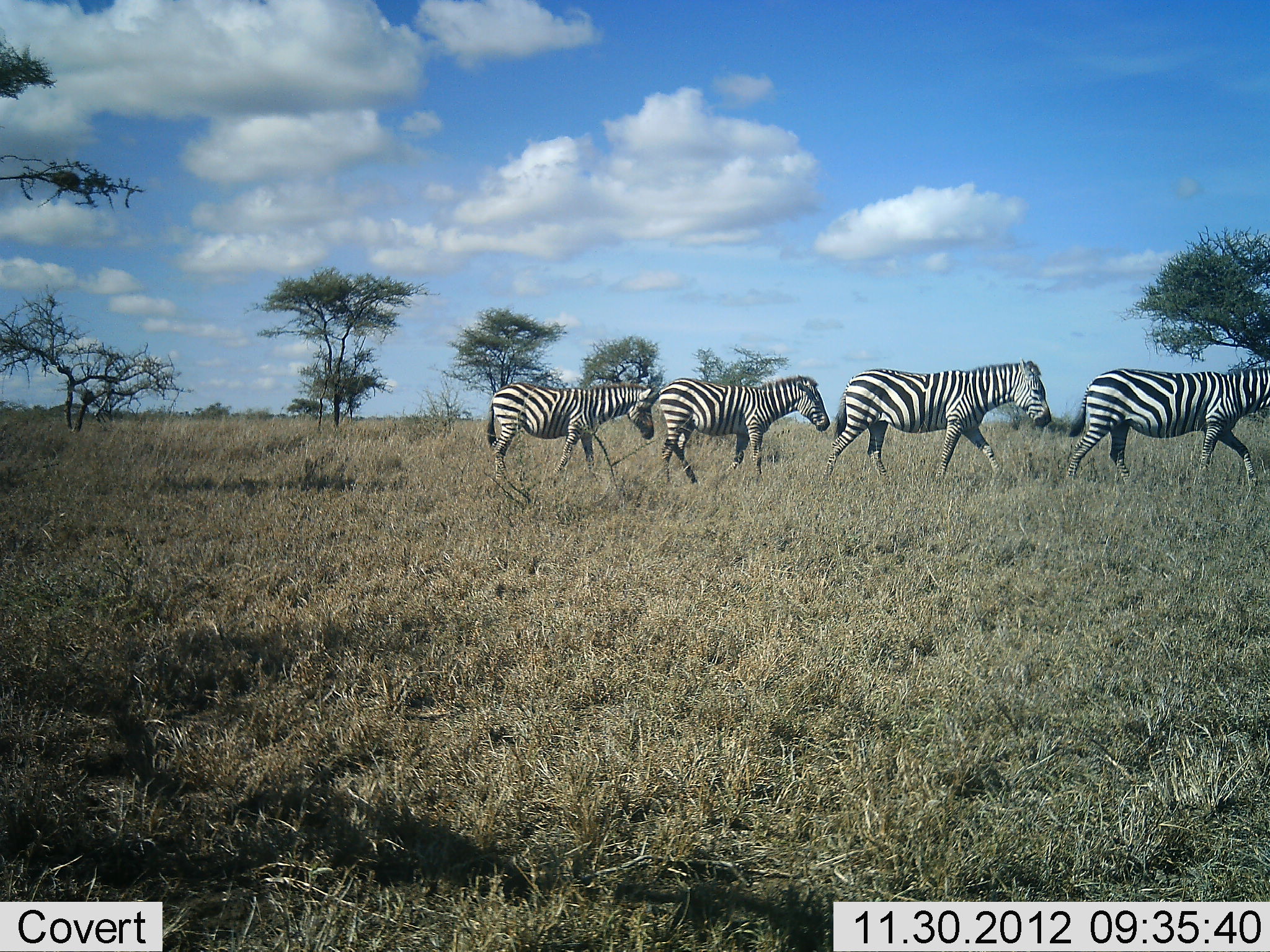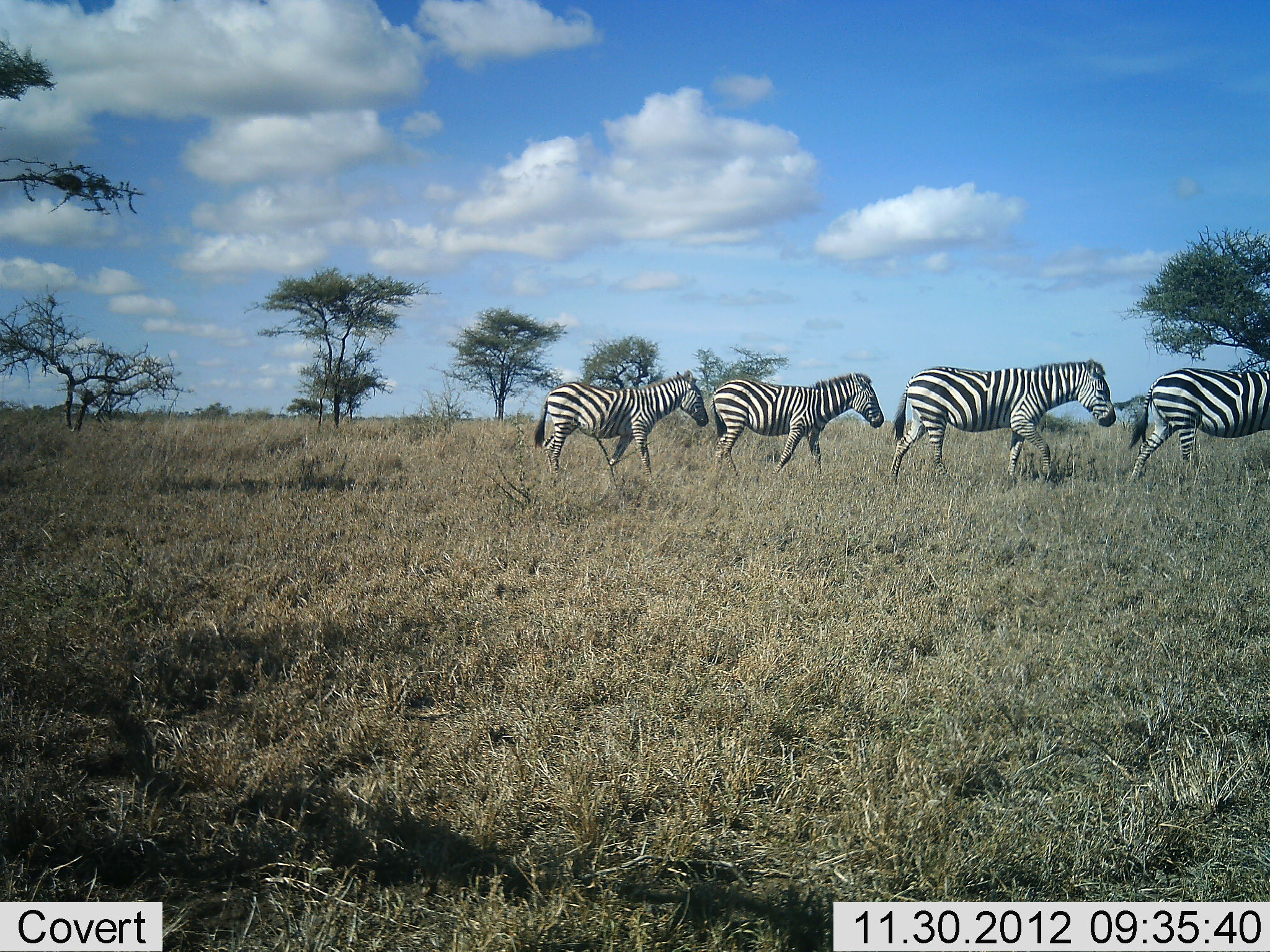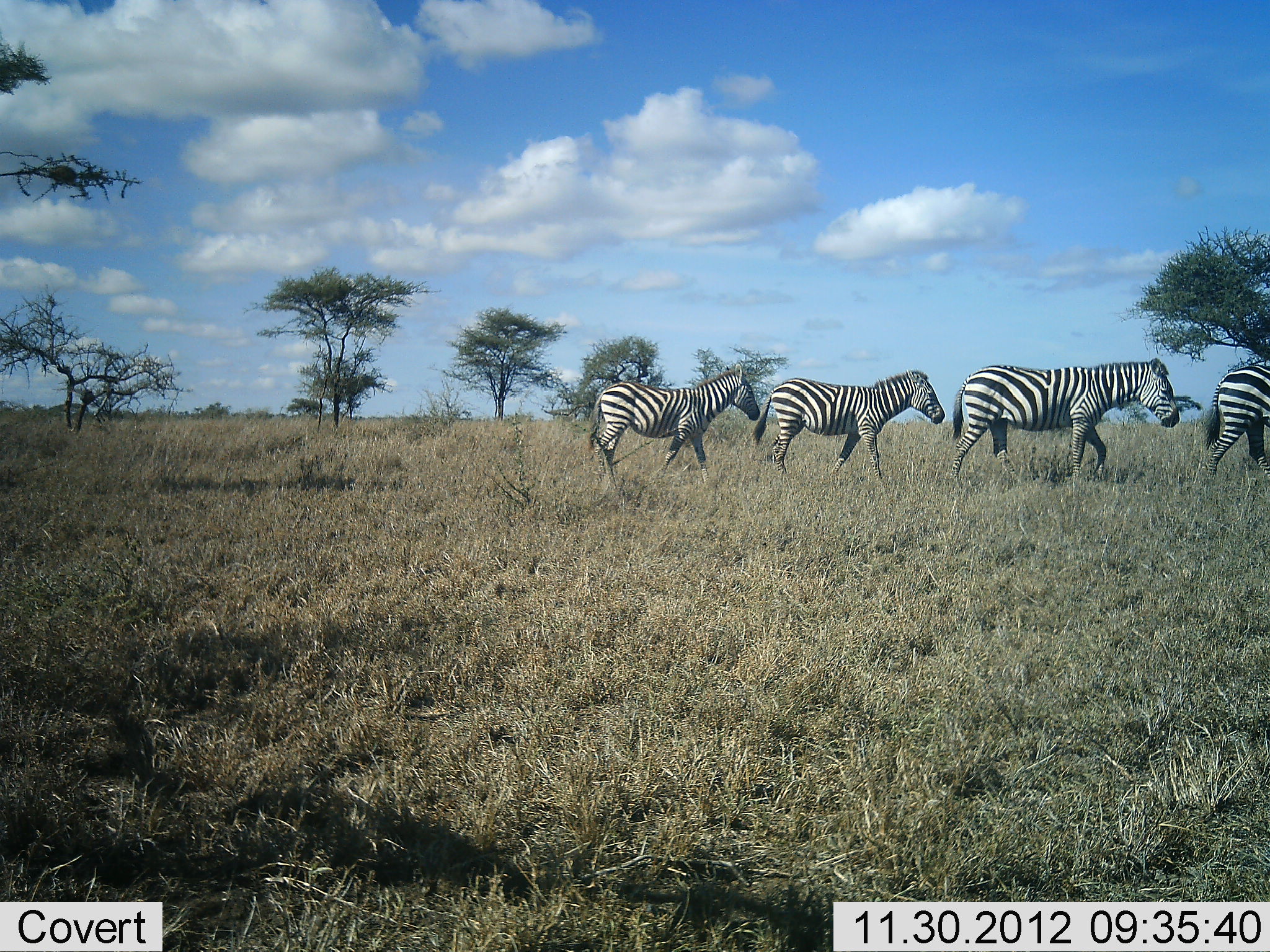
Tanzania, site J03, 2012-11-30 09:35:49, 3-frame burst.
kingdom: Animalia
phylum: Chordata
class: Mammalia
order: Perissodactyla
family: Equidae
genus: Equus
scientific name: Equus quagga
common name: plains zebra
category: zebra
Zebra (plains zebra) (Equus quagga), count 4. Behavior (volunteer vote fractions): standing 0%, resting 0%, moving 100%, interacting 0%. Young present (vote fraction): 0%. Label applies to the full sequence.